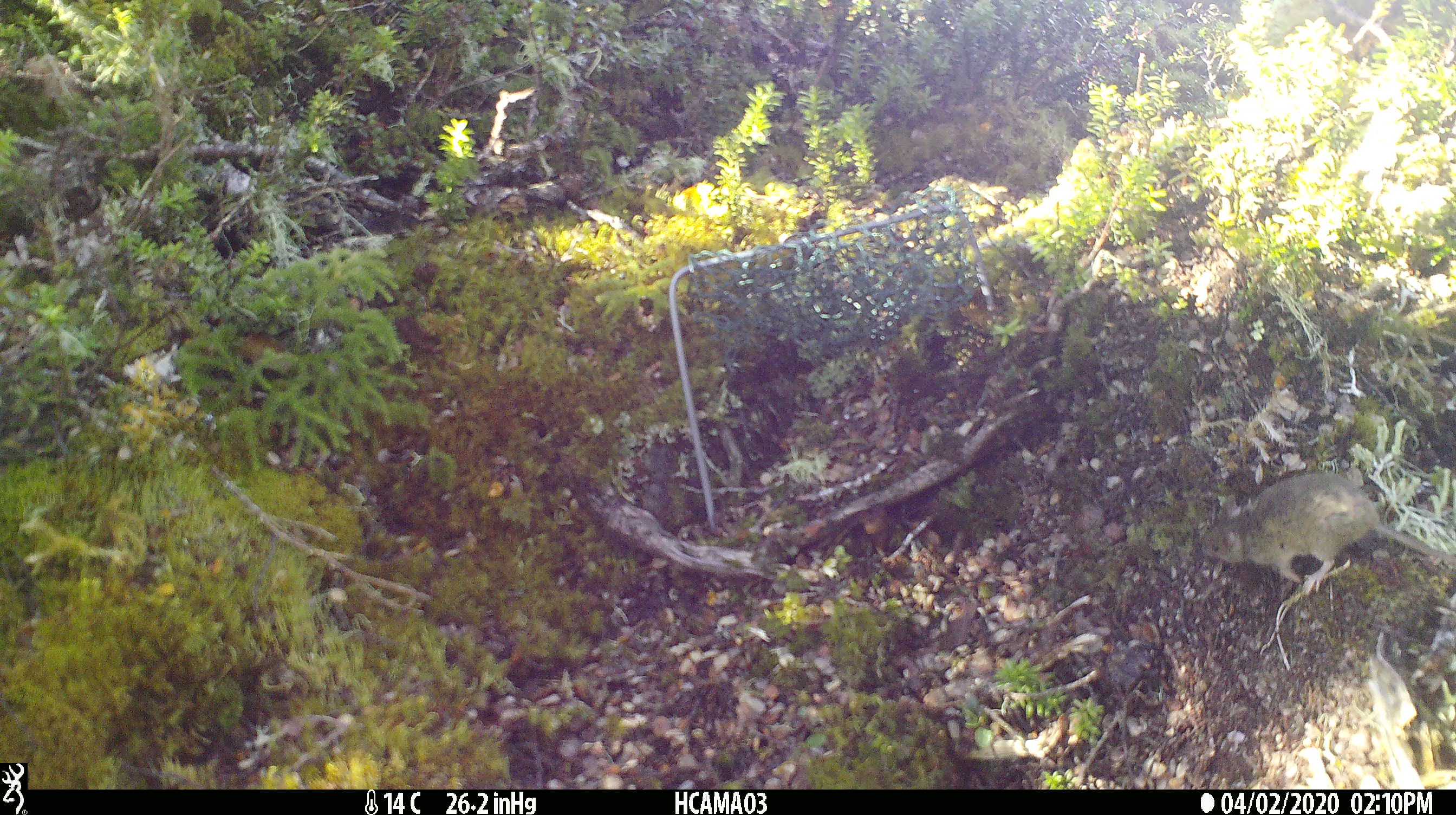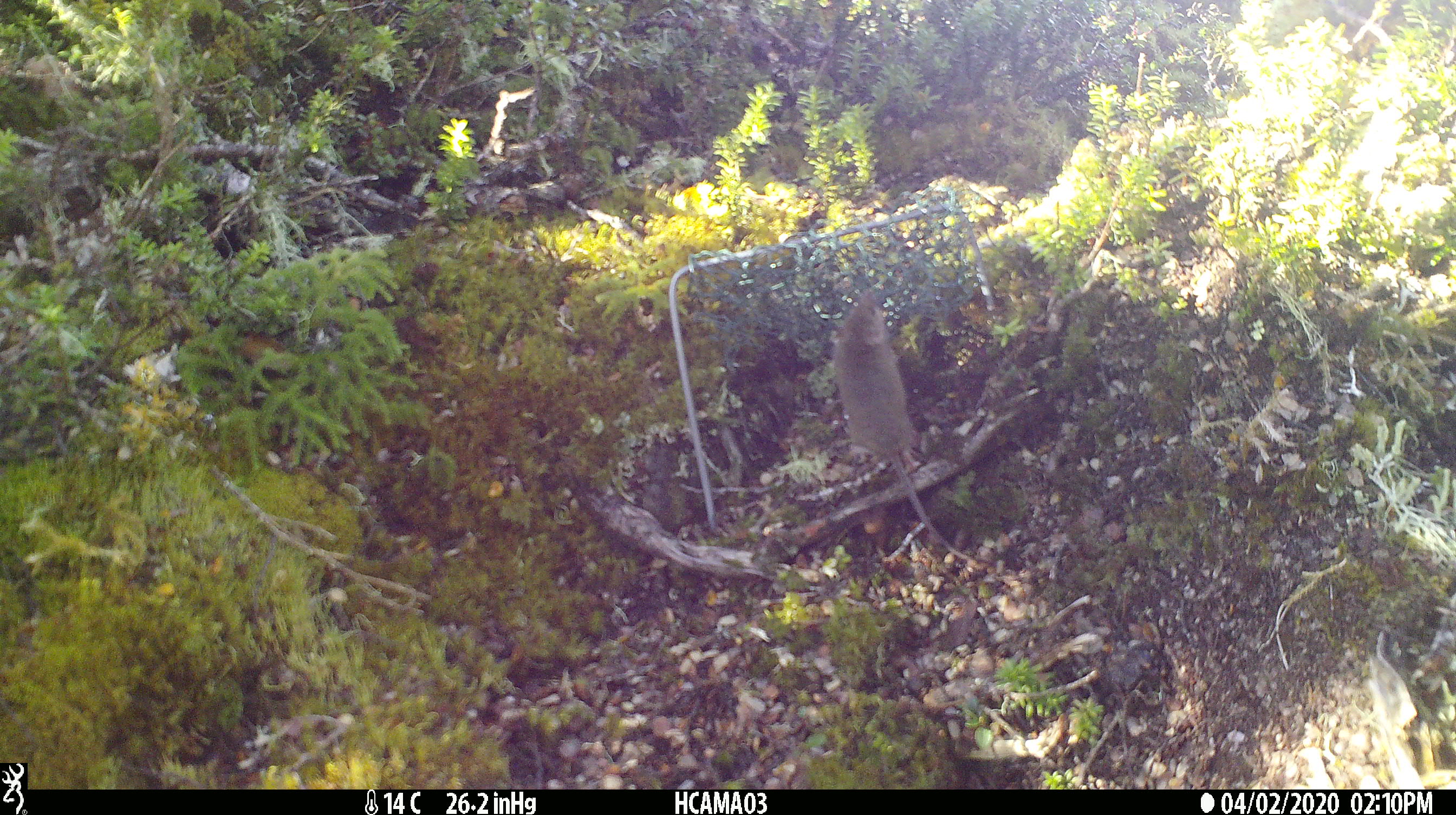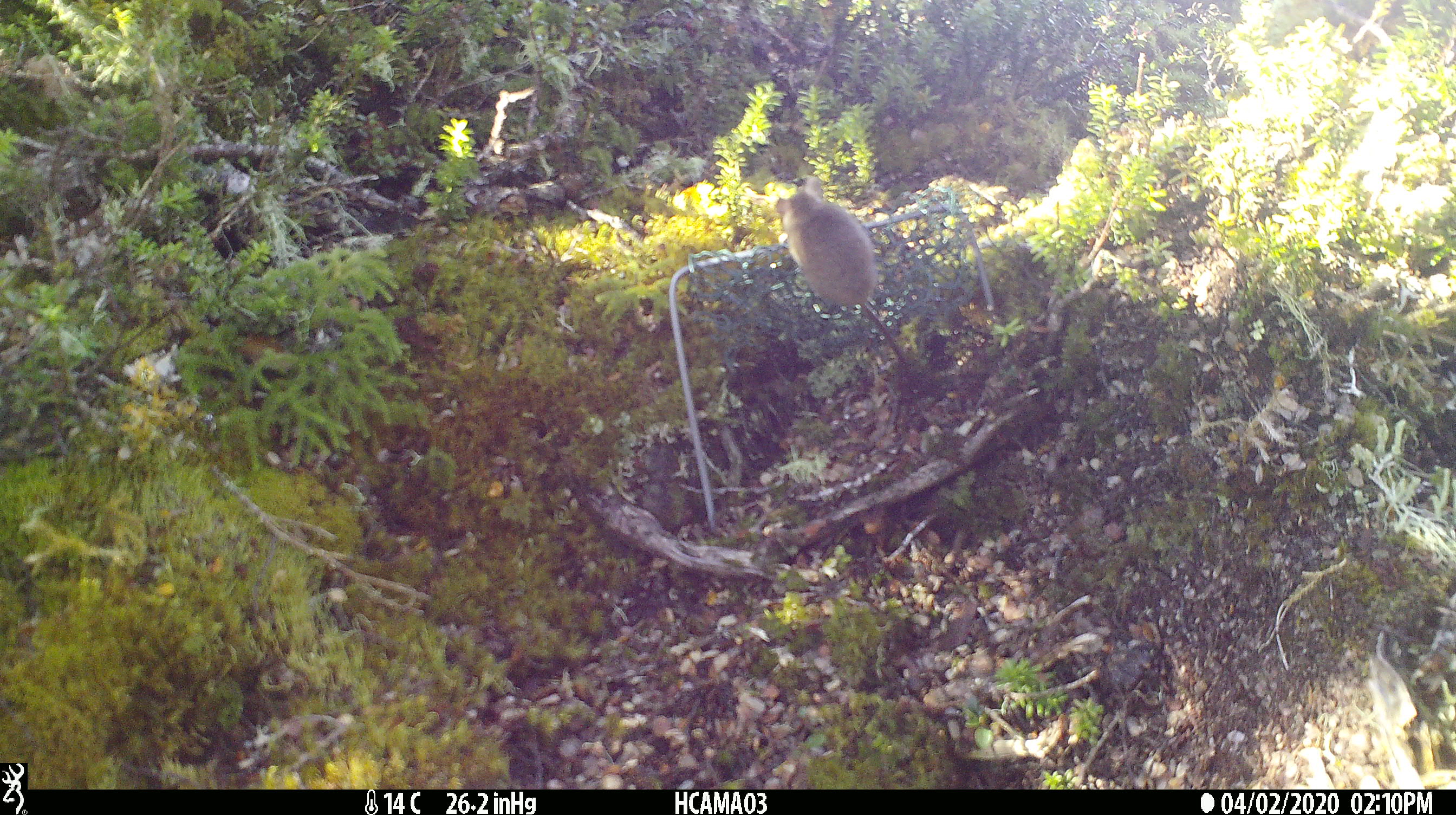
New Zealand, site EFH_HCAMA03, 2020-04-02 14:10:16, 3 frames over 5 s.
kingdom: Animalia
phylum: Chordata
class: Mammalia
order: Rodentia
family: Muridae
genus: Mus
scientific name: Mus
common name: mouse